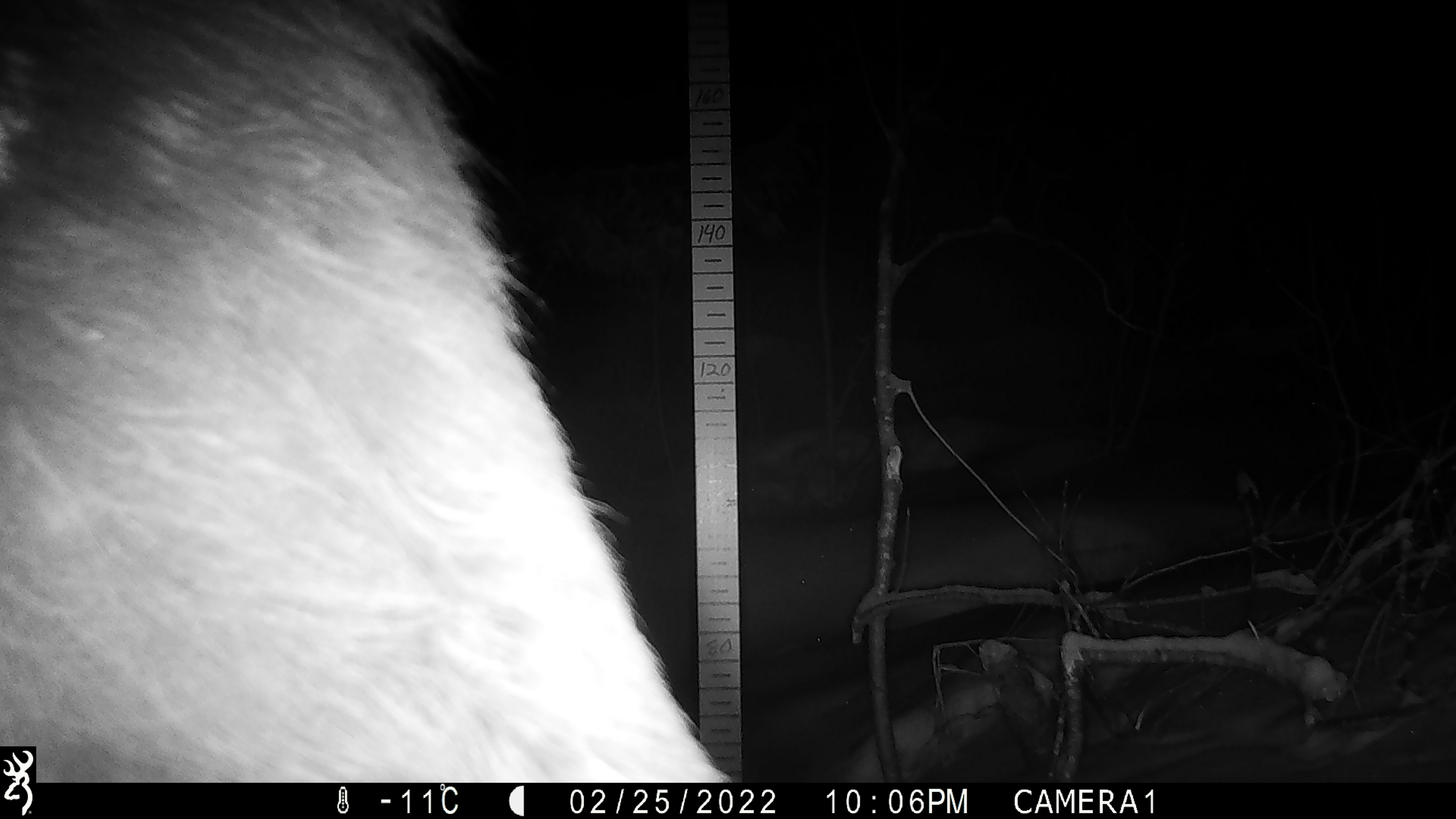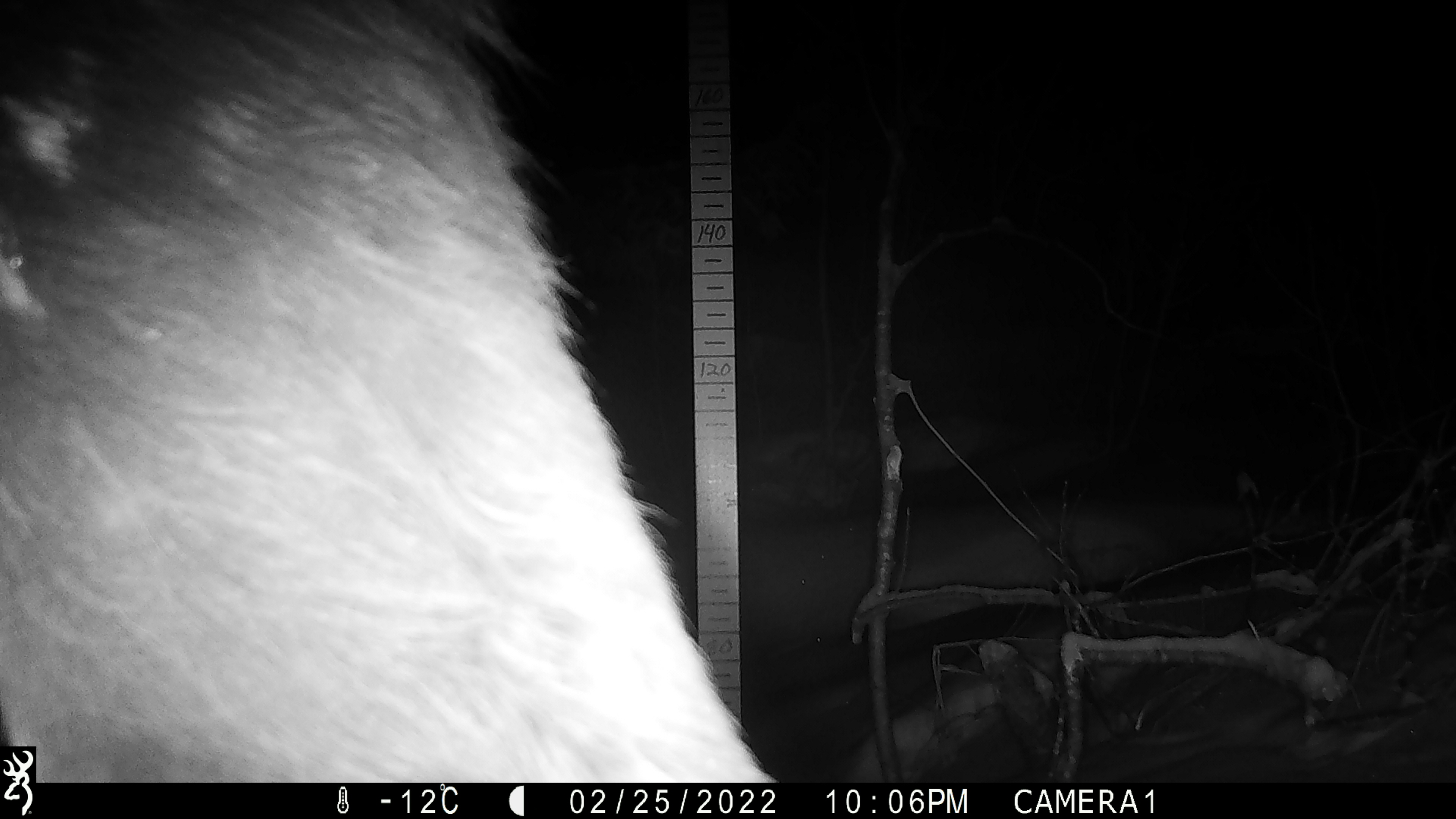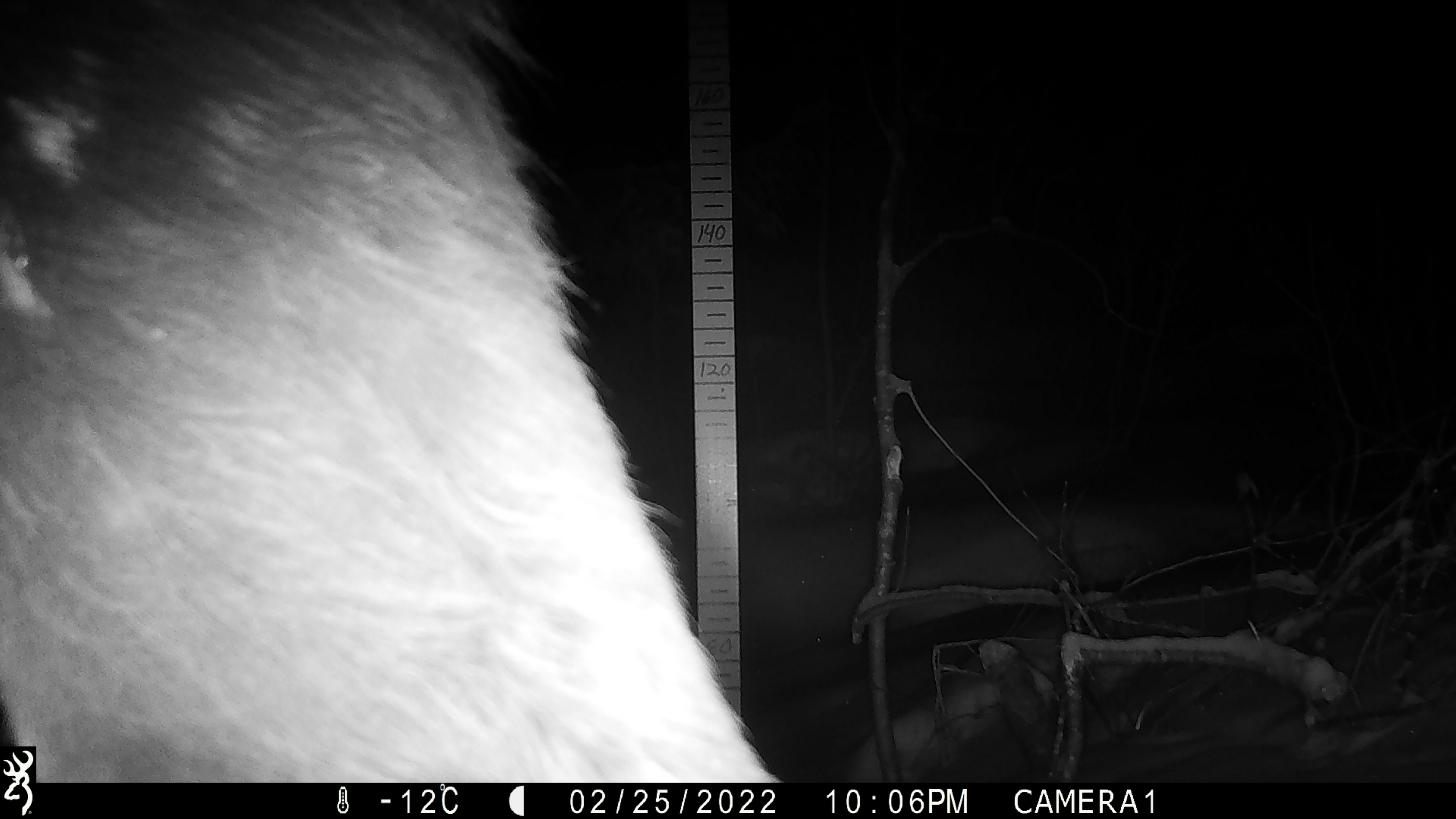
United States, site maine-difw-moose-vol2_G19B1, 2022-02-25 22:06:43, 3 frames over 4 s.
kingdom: Animalia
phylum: Chordata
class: Mammalia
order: Artiodactyla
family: Cervidae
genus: Alces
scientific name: Alces alces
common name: moose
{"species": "moose (Alces alces)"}